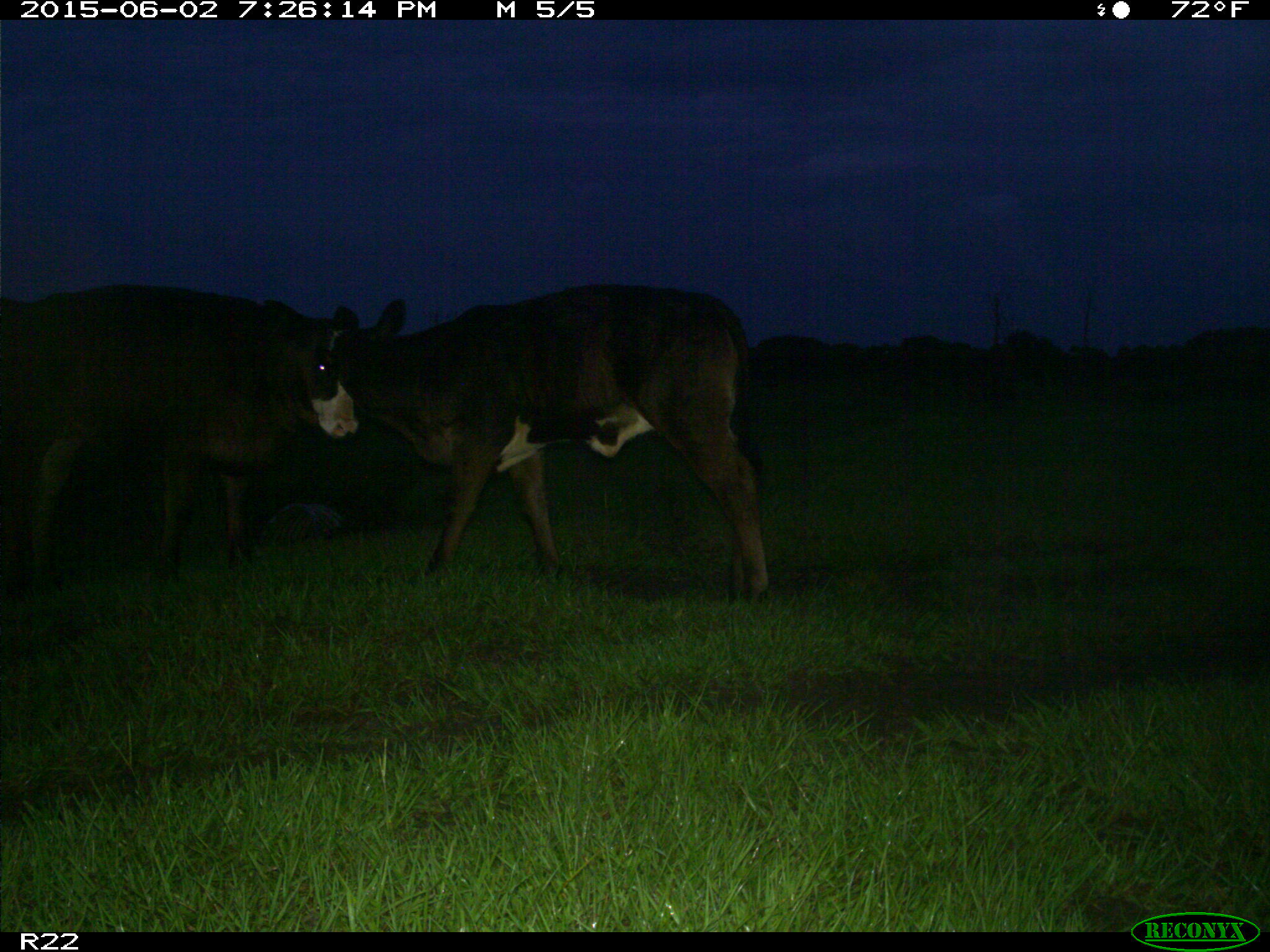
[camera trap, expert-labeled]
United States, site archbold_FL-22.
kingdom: Animalia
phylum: Chordata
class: Mammalia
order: Artiodactyla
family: Bovidae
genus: Bos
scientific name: Bos taurus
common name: domestic cow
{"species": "Bos taurus (domestic cow)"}